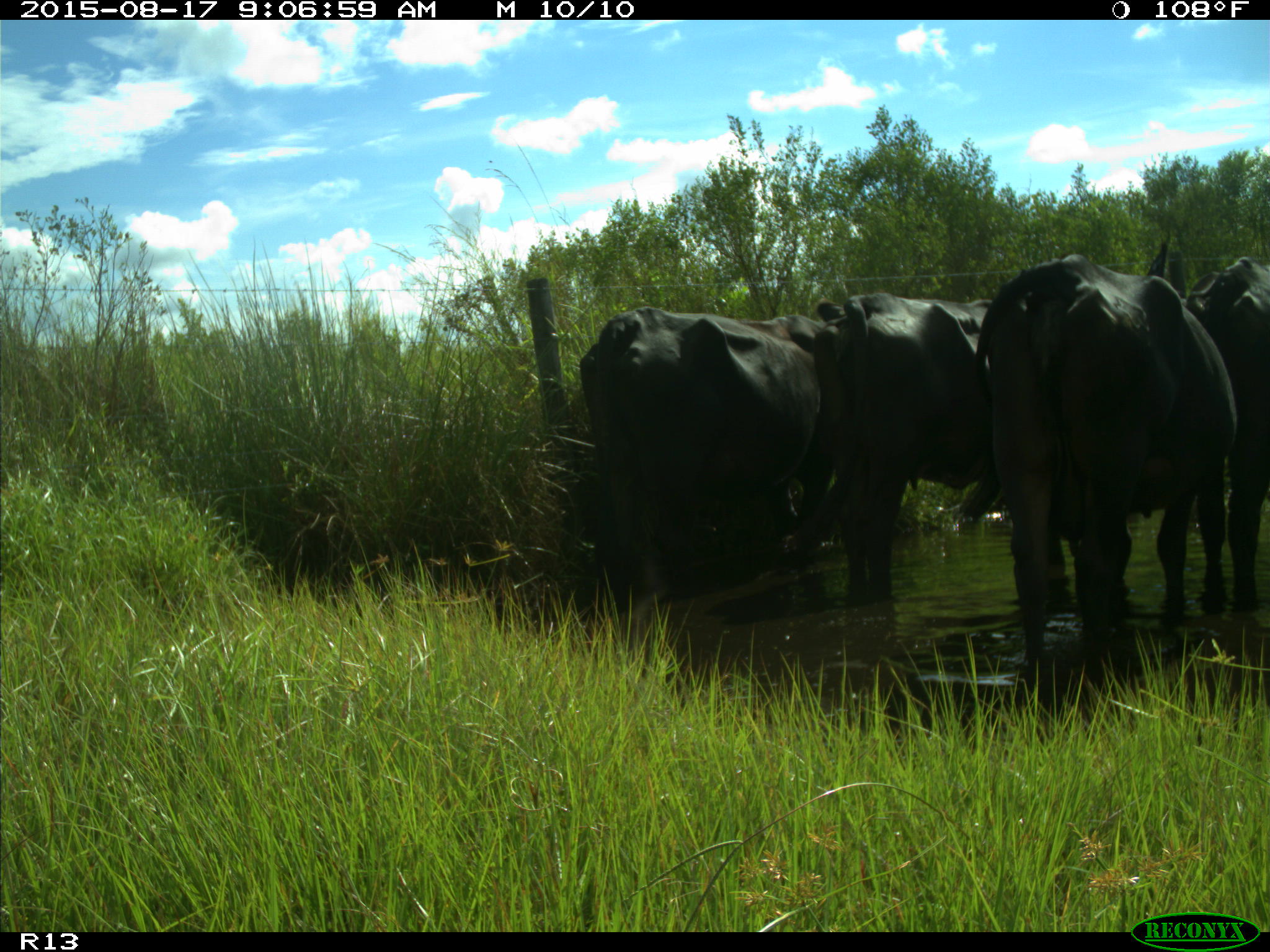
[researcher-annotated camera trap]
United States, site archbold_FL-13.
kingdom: Animalia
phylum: Chordata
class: Mammalia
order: Artiodactyla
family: Bovidae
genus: Bos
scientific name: Bos taurus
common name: domestic cow